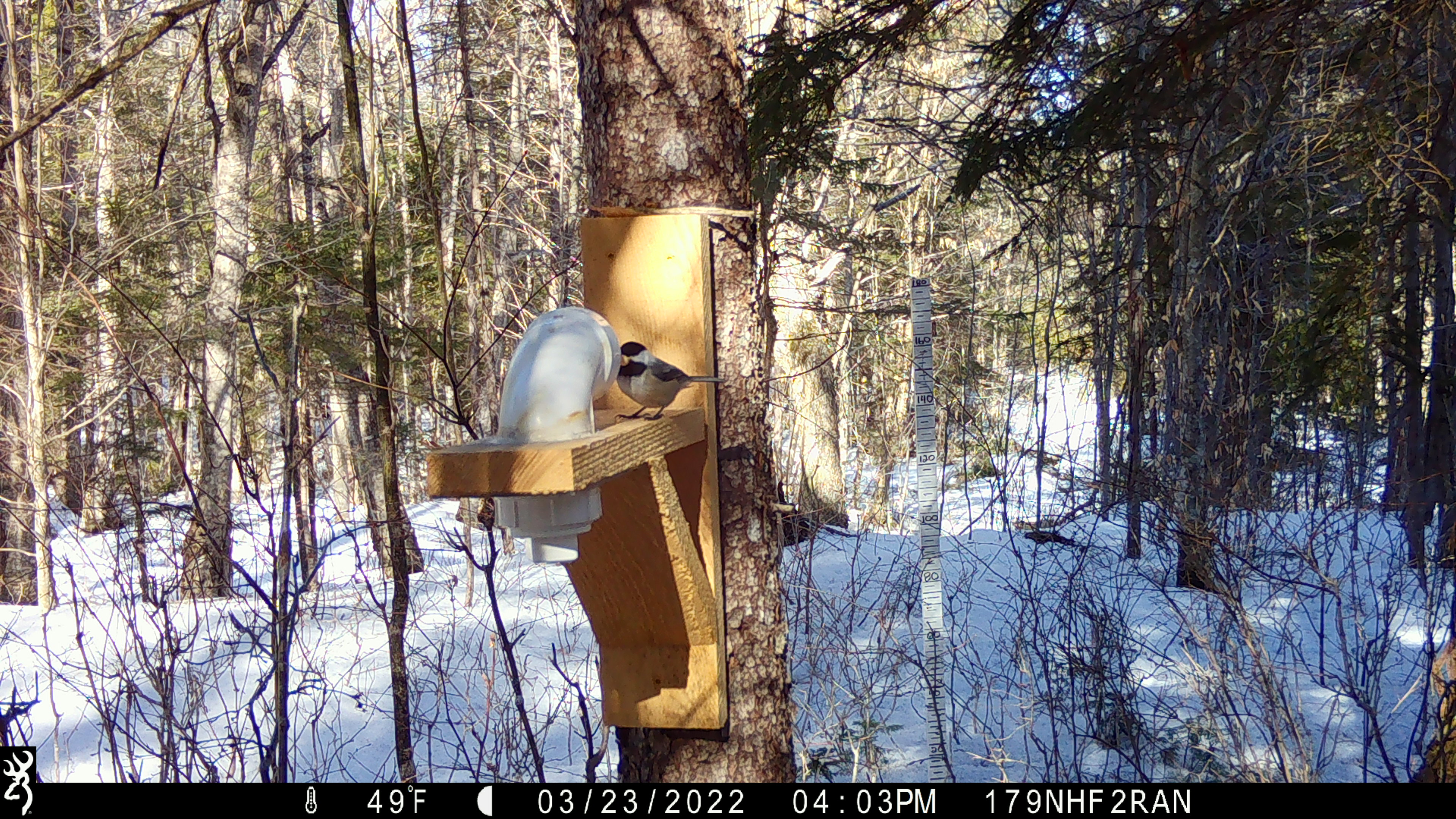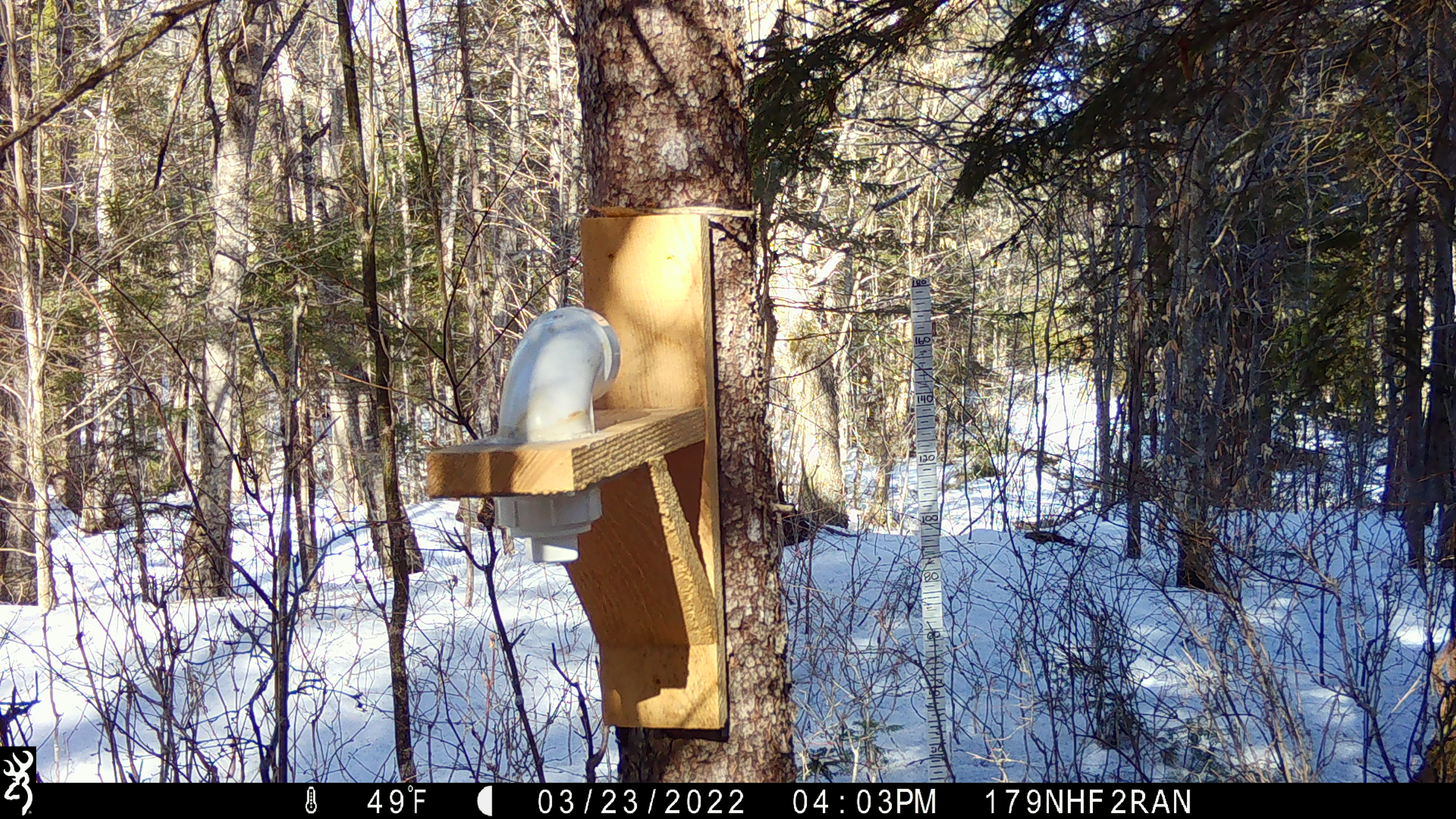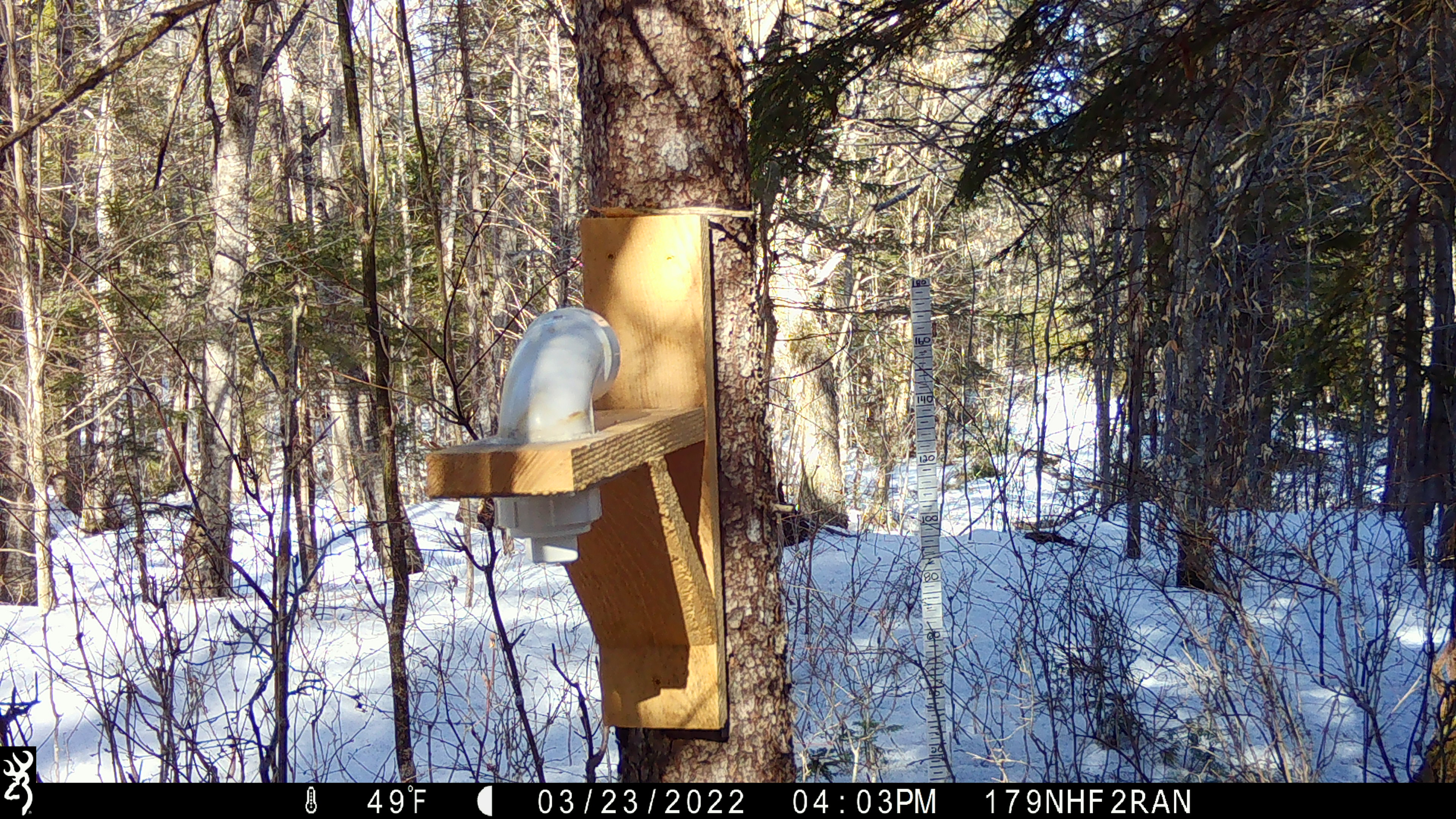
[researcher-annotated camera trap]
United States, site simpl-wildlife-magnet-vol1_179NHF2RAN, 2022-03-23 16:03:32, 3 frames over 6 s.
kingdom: Animalia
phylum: Chordata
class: Aves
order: Passeriformes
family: Paridae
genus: Poecile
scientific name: Poecile atricapillus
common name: black-capped chickadee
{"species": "black-capped chickadee (Poecile atricapillus)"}